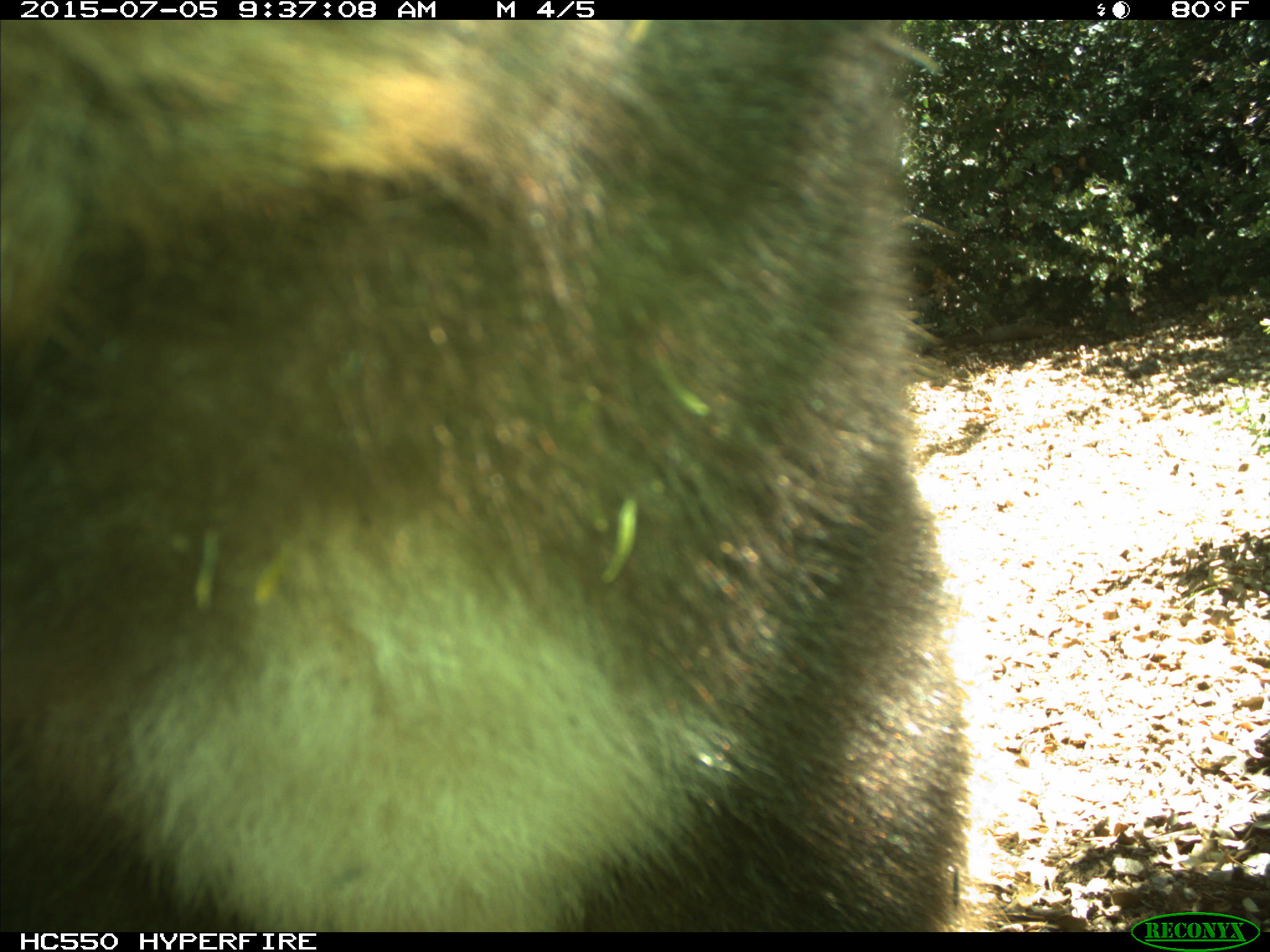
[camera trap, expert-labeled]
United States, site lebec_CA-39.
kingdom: Animalia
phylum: Chordata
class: Mammalia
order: Carnivora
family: Ursidae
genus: Ursus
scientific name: Ursus americanus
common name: american black bear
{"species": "Ursus americanus (american black bear)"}